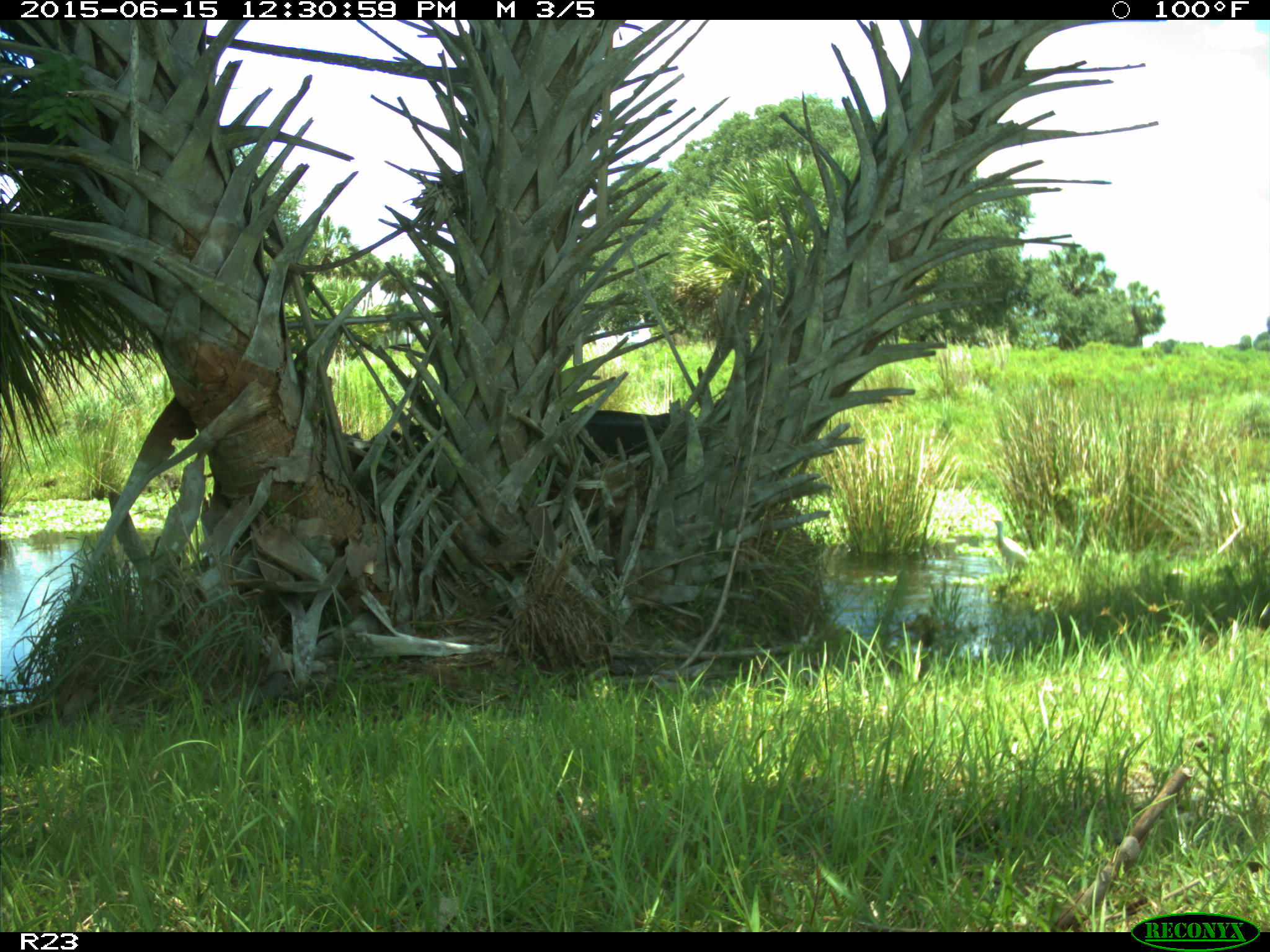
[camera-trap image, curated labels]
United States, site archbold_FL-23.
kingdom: Animalia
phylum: Chordata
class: Mammalia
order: Artiodactyla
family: Bovidae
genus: Bos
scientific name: Bos taurus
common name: domestic cow